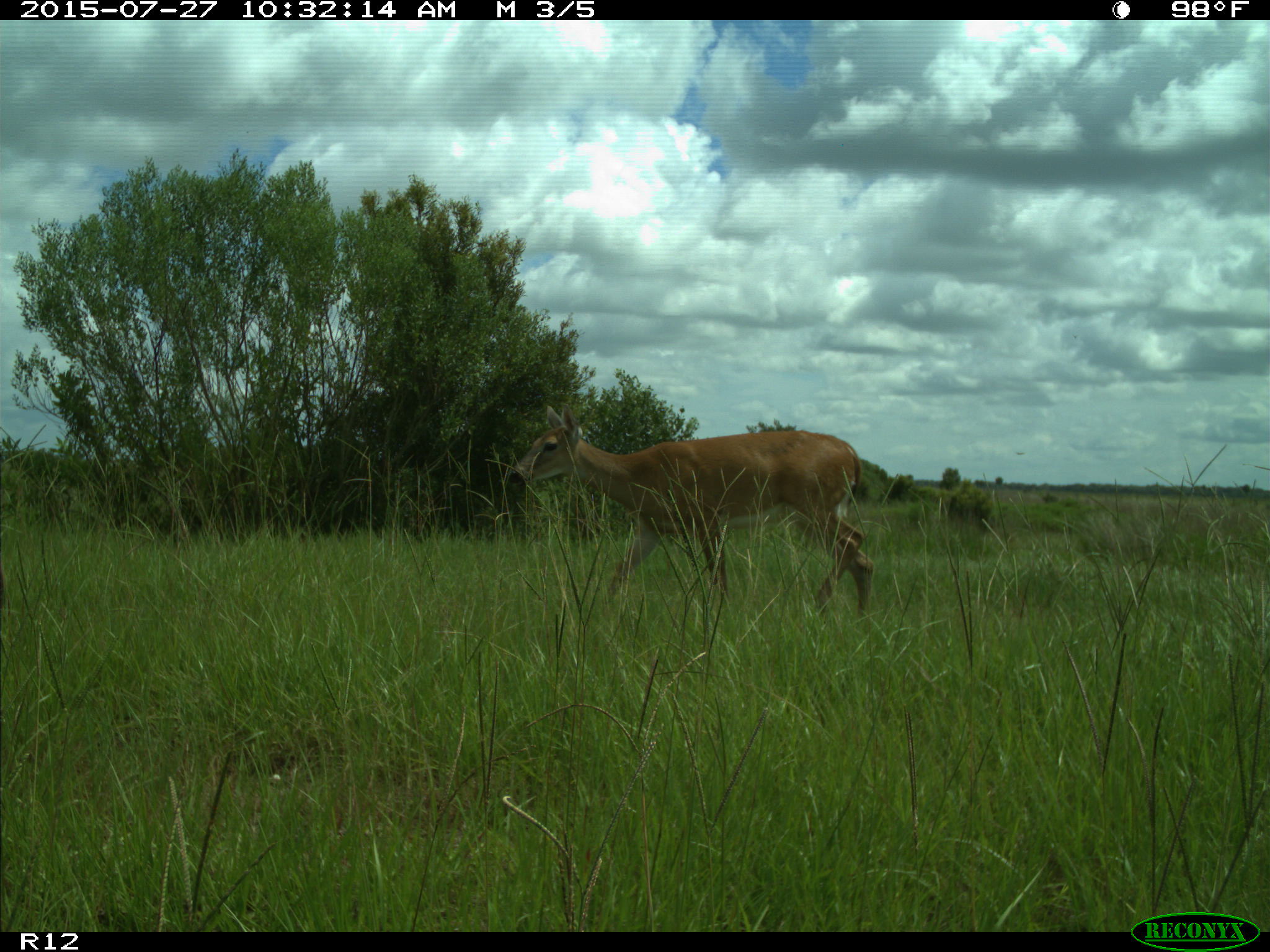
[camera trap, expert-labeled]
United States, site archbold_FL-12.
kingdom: Animalia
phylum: Chordata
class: Mammalia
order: Artiodactyla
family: Cervidae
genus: Odocoileus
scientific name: Odocoileus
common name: deer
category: unidentified deer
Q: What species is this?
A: Unidentified deer (deer) (Odocoileus).